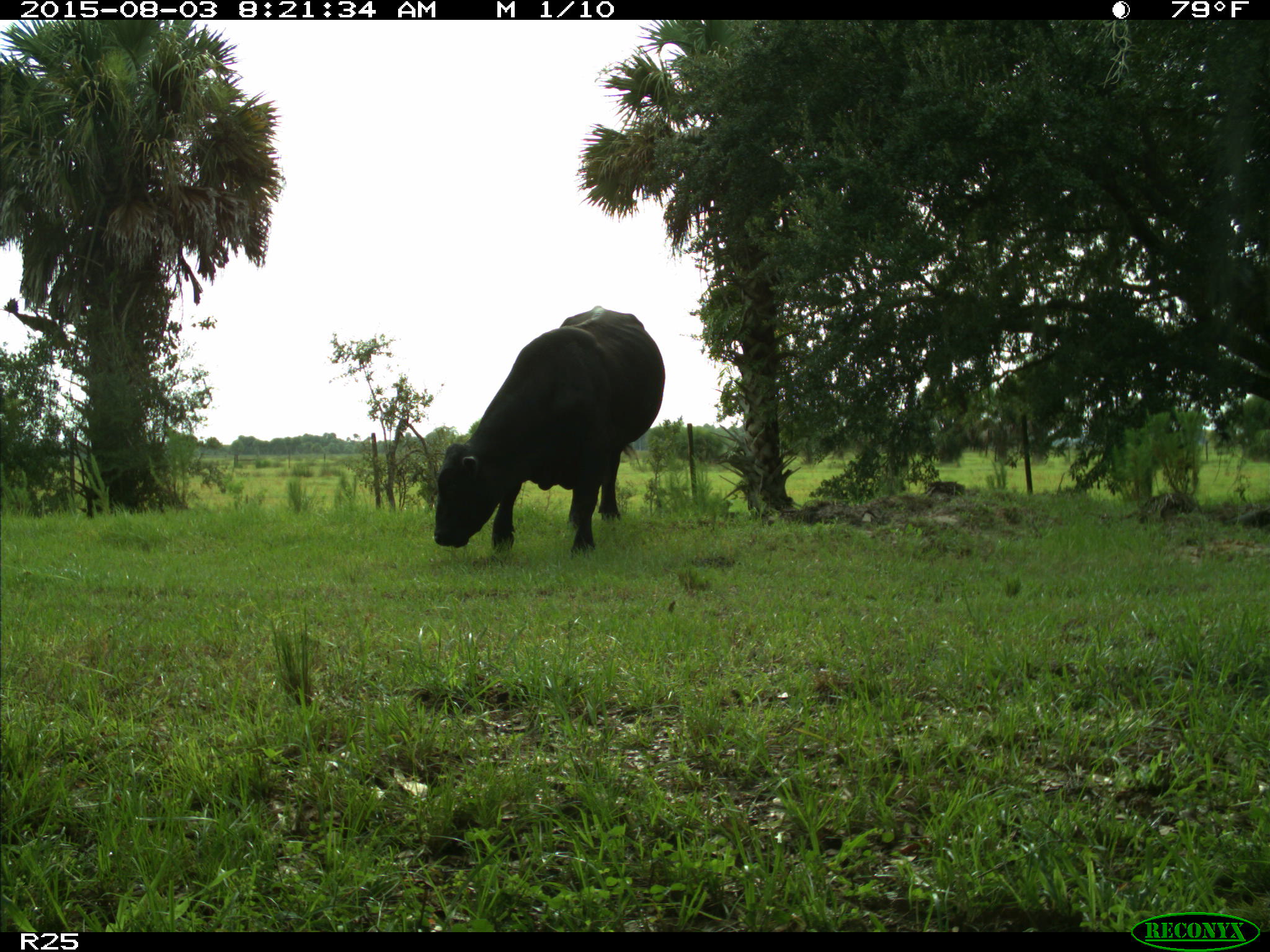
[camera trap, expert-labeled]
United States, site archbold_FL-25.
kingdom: Animalia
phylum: Chordata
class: Mammalia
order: Artiodactyla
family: Bovidae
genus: Bos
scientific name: Bos taurus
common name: domestic cow